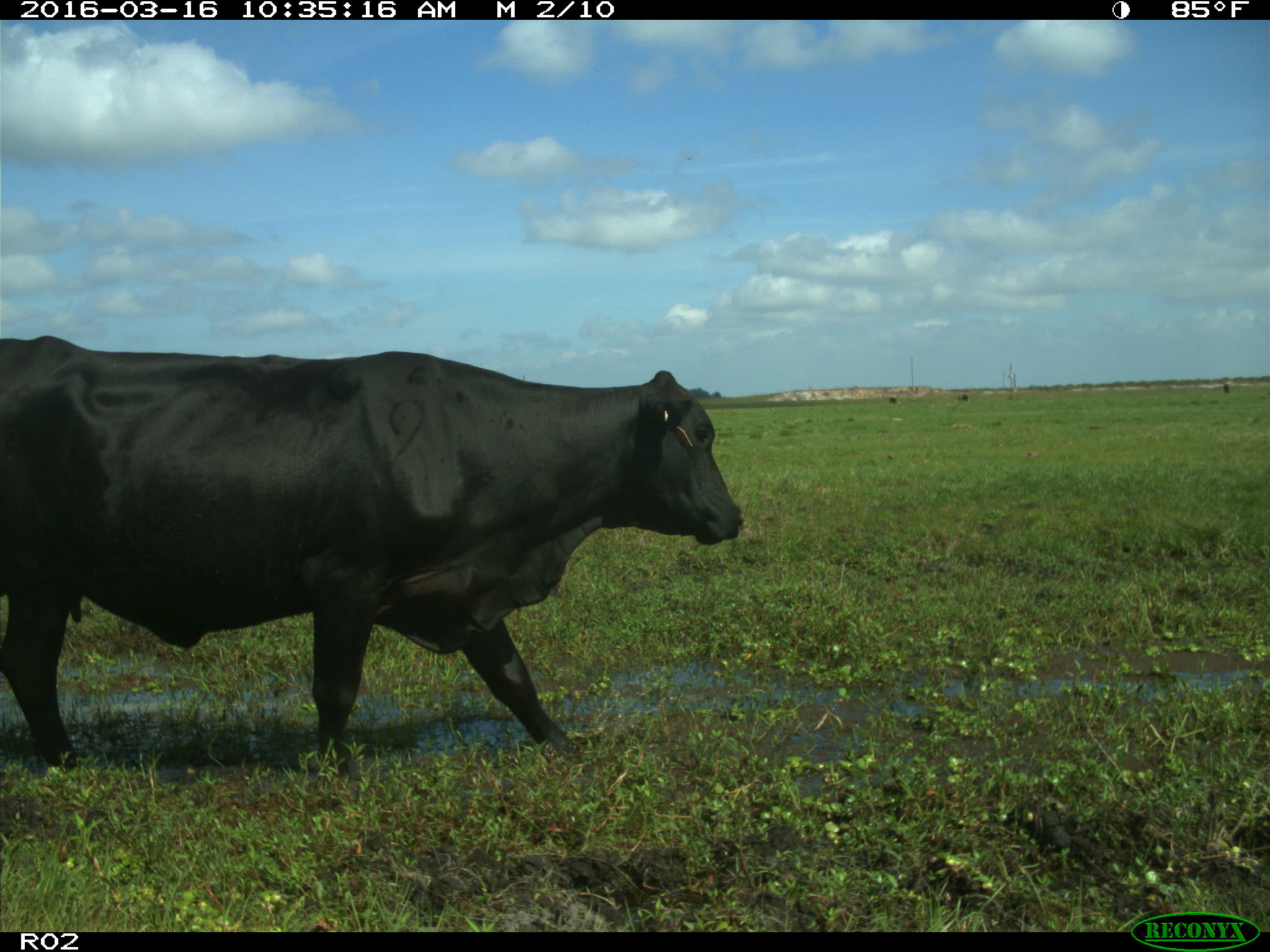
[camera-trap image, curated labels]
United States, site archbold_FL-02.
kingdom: Animalia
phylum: Chordata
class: Mammalia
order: Artiodactyla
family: Bovidae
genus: Bos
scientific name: Bos taurus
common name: domestic cow